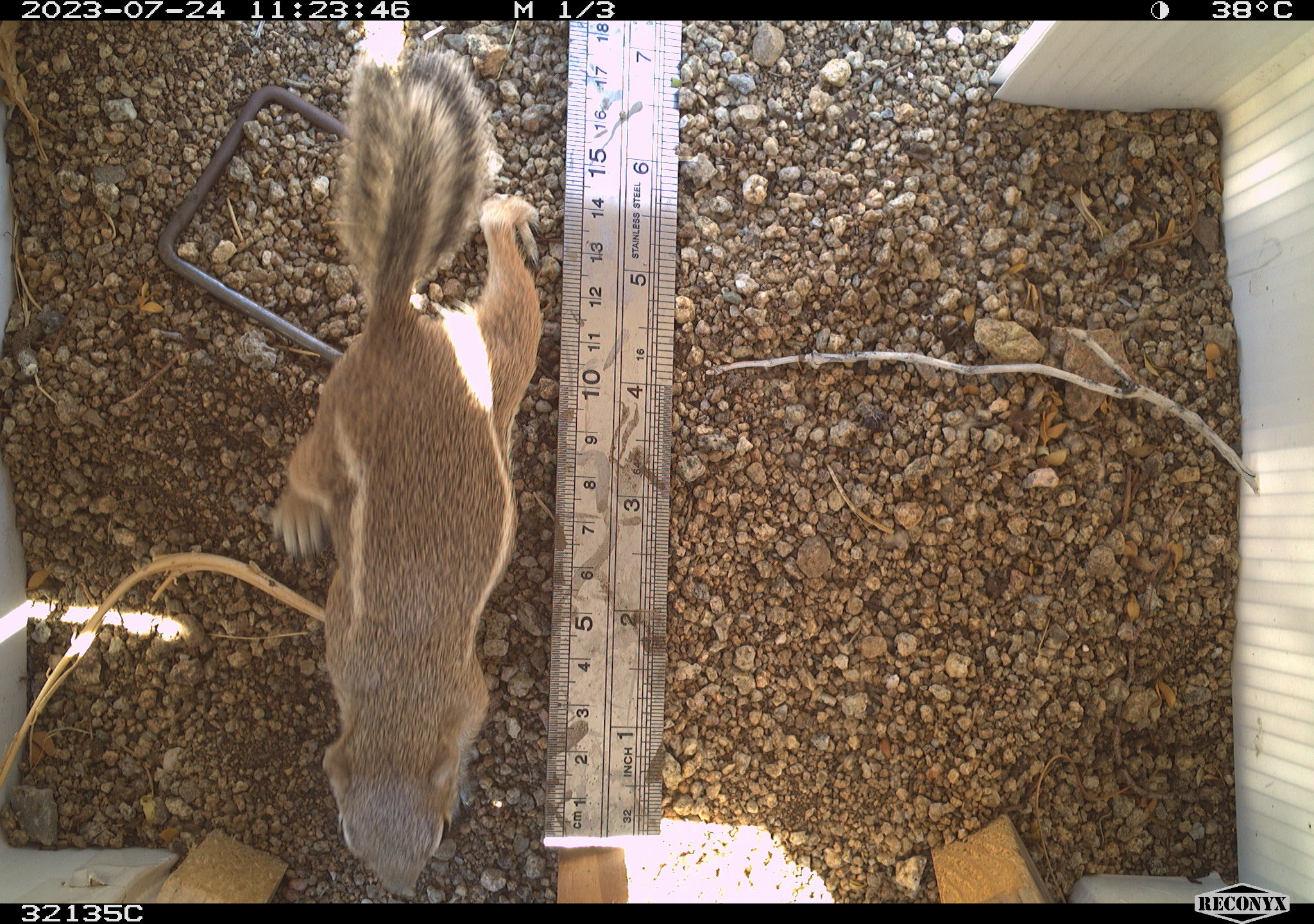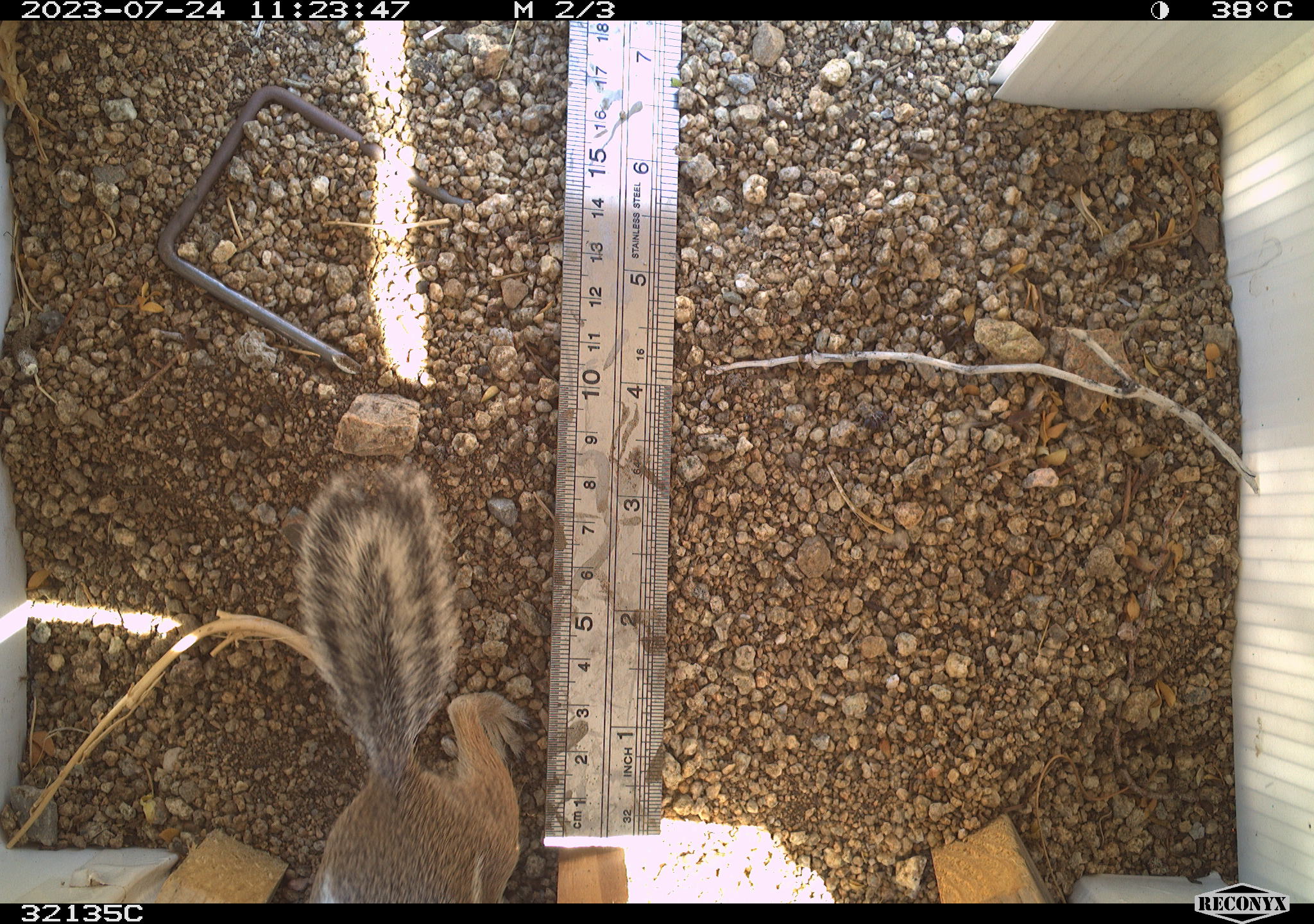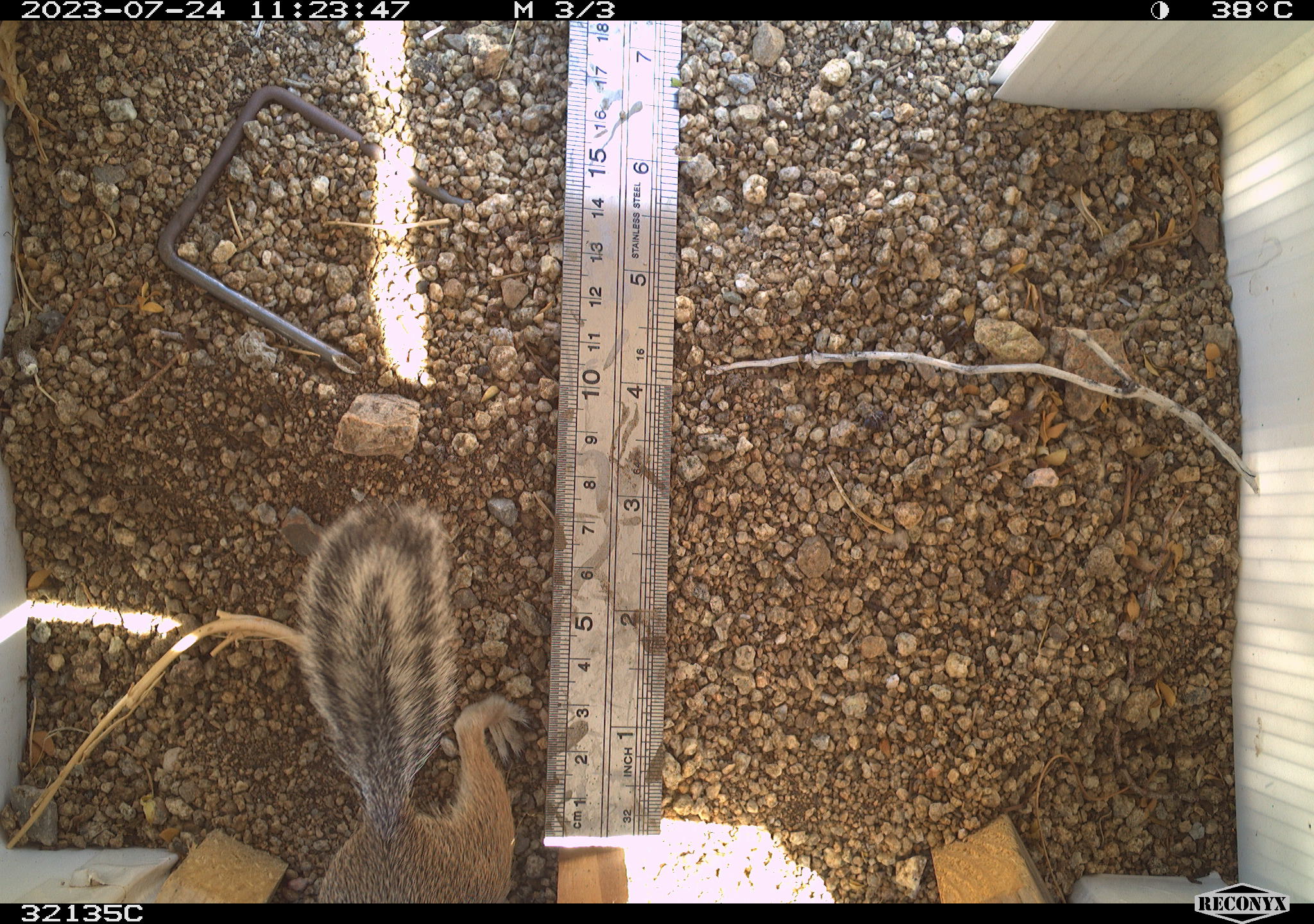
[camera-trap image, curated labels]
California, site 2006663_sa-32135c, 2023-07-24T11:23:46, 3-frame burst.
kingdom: Animalia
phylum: Chordata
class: Mammalia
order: Rodentia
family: Sciuridae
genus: Ammospermophilus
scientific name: Ammospermophilus leucurus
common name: white-tailed antelope squirrel